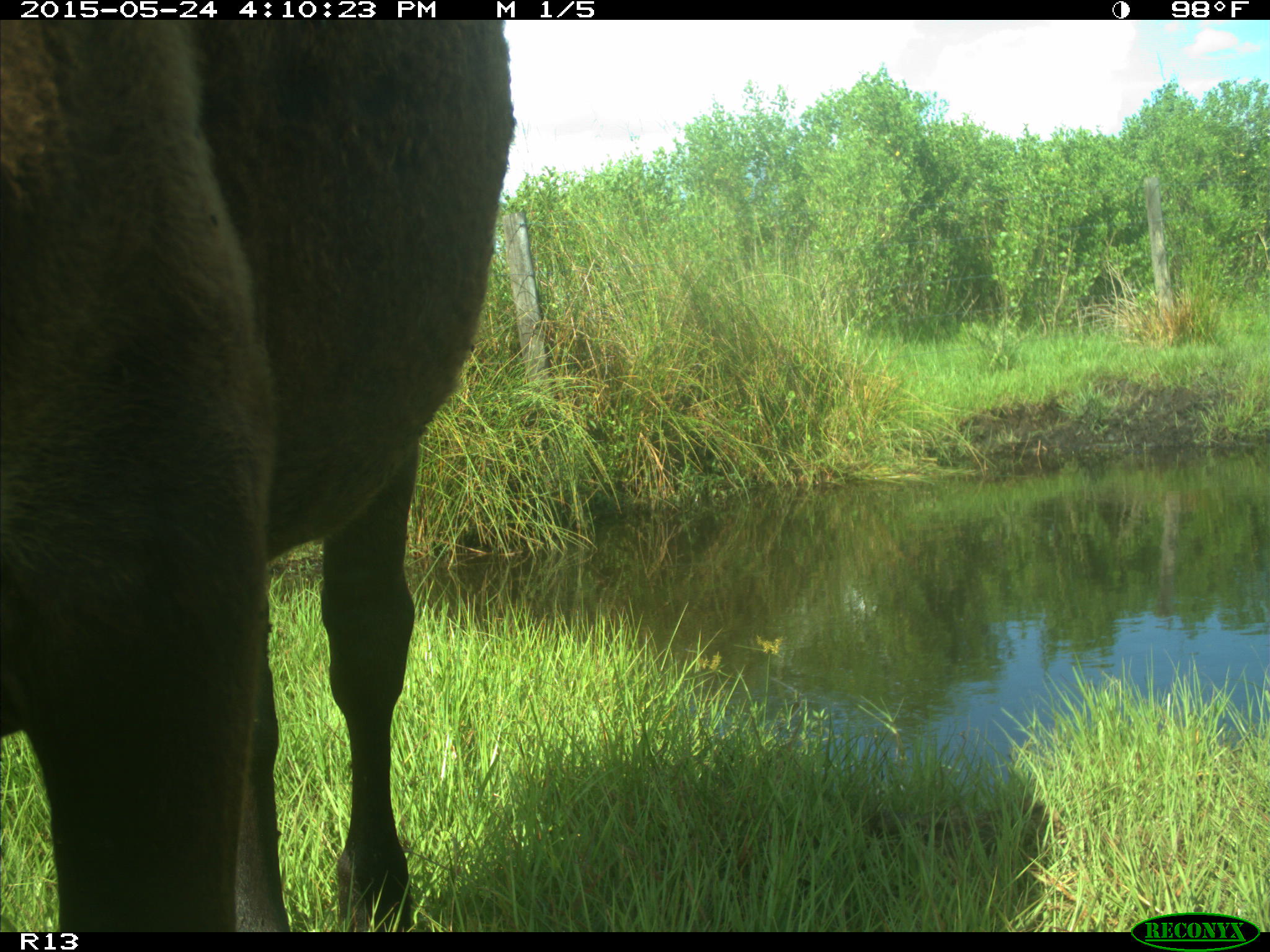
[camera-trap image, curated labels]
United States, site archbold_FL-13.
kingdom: Animalia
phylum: Chordata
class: Mammalia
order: Artiodactyla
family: Bovidae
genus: Bos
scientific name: Bos taurus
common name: domestic cow